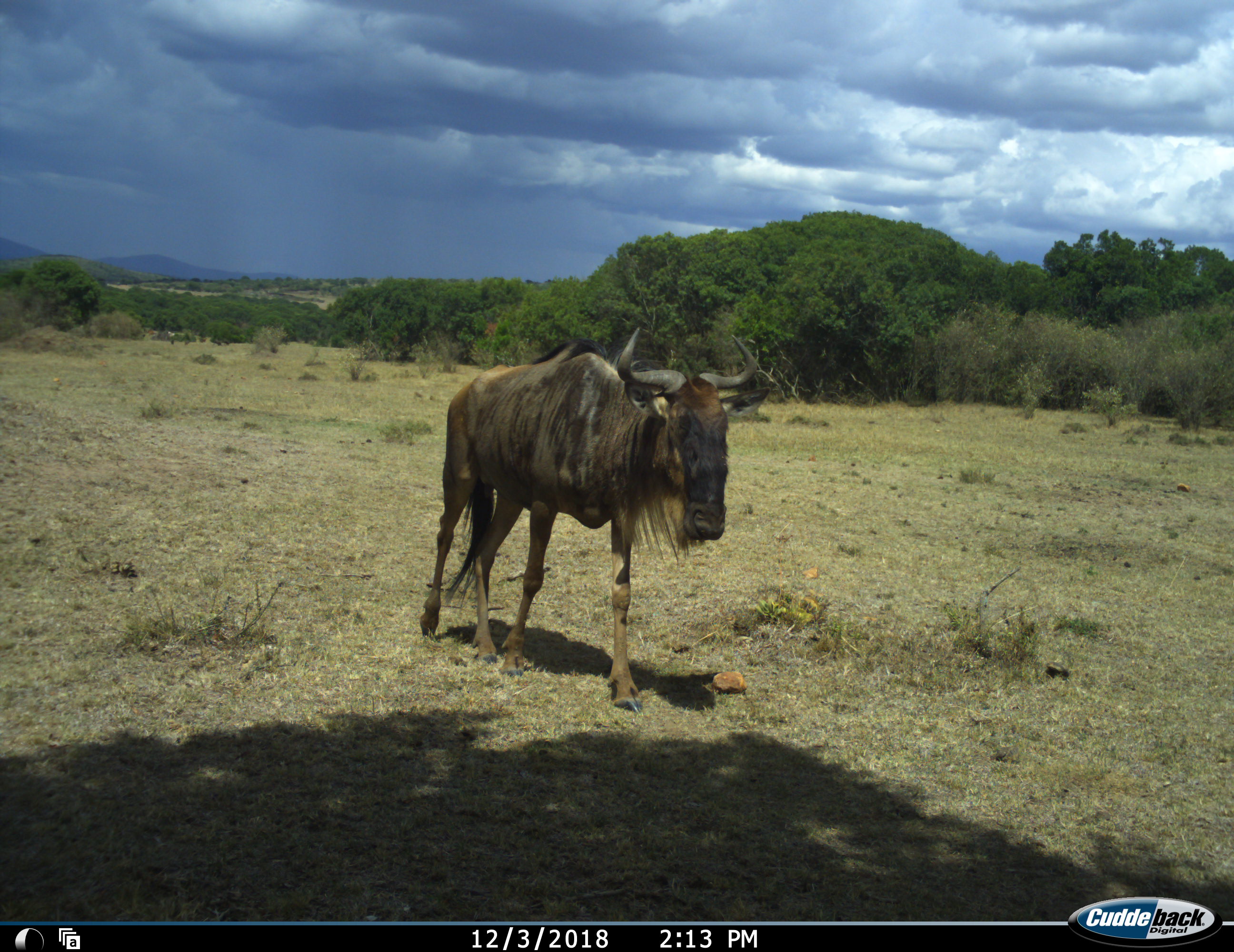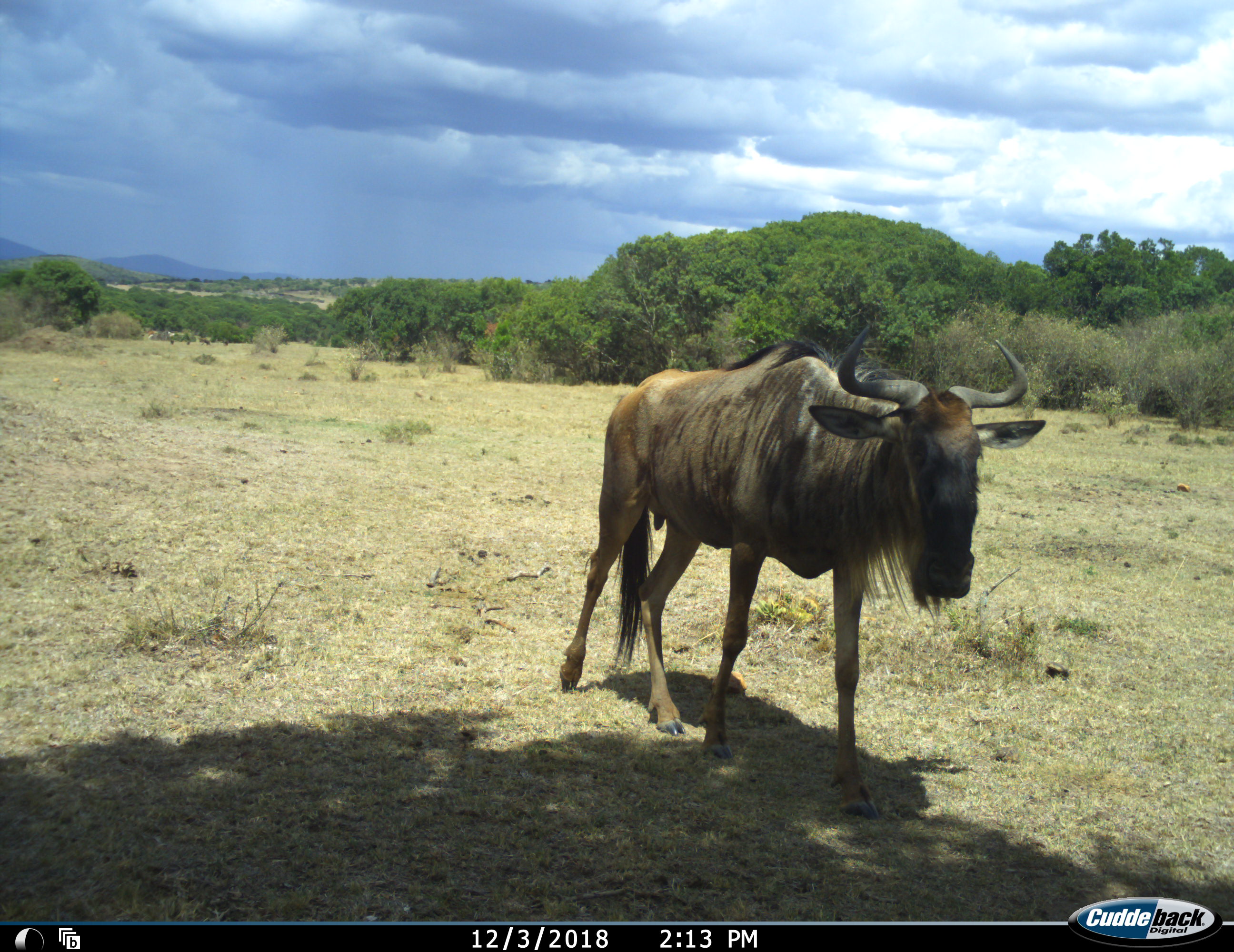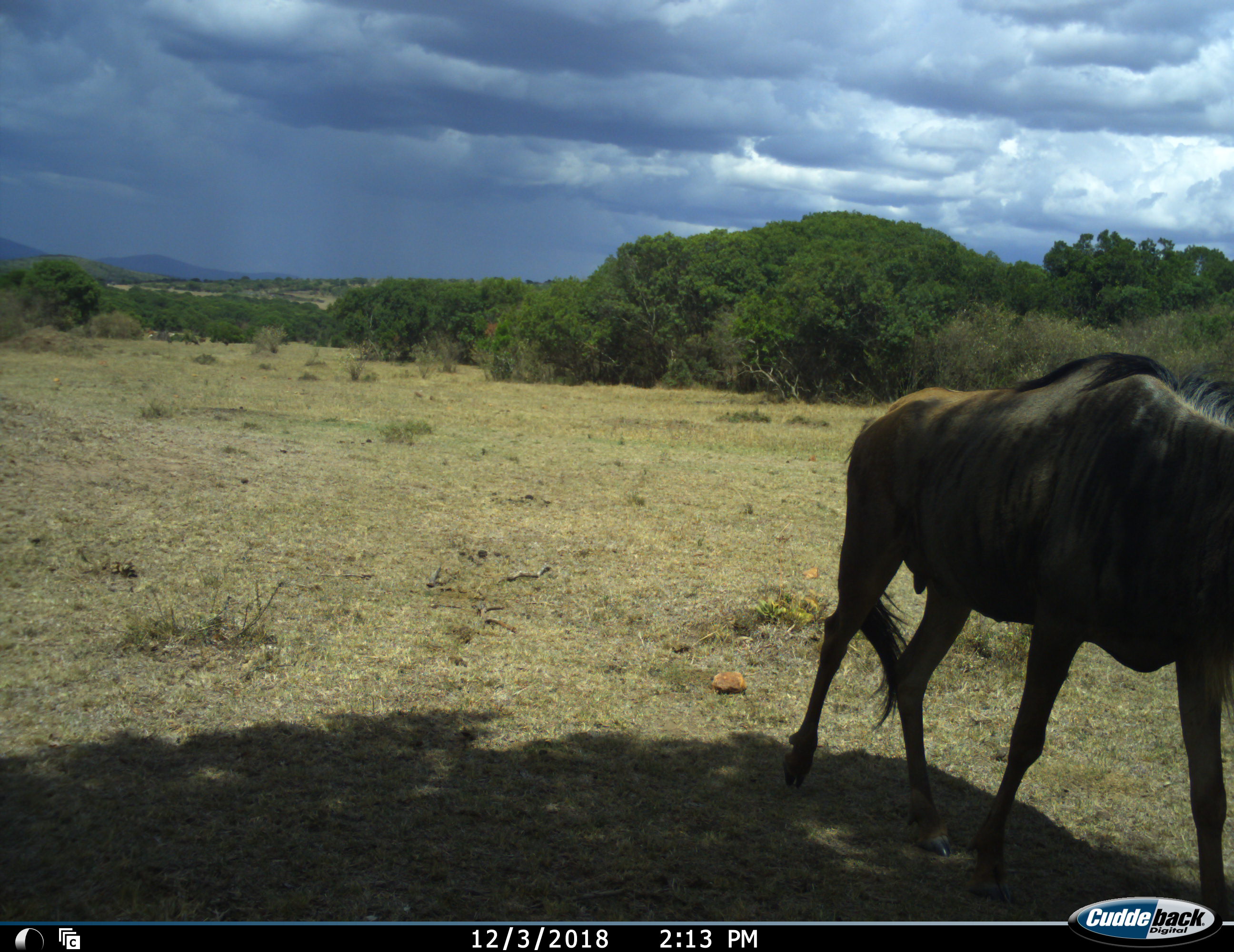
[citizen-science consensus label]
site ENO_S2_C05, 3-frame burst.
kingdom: Animalia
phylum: Chordata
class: Mammalia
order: Artiodactyla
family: Bovidae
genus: Connochaetes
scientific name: Connochaetes taurinus taurinus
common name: blue wildebeest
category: wildebeestblue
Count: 1.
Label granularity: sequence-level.